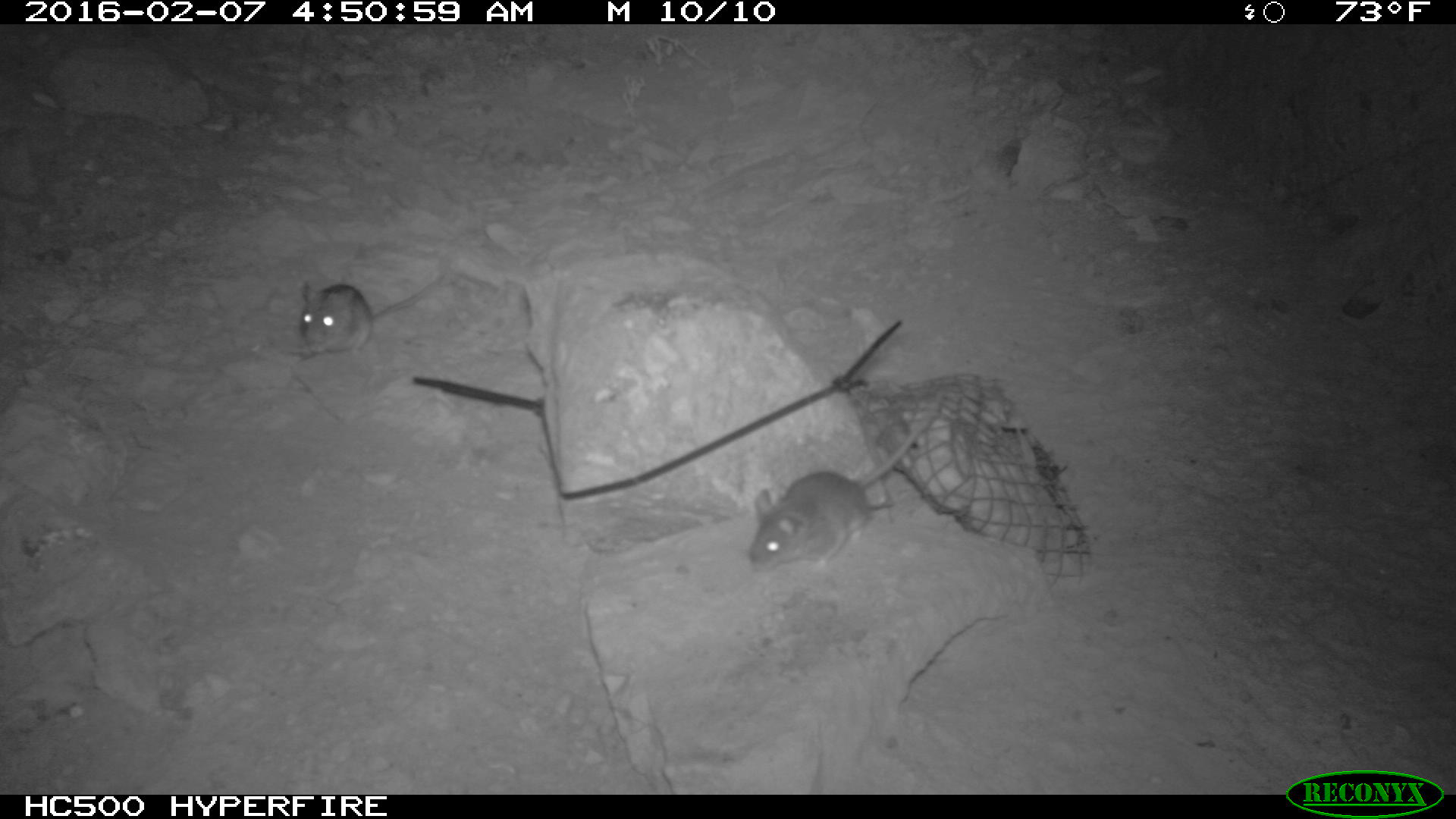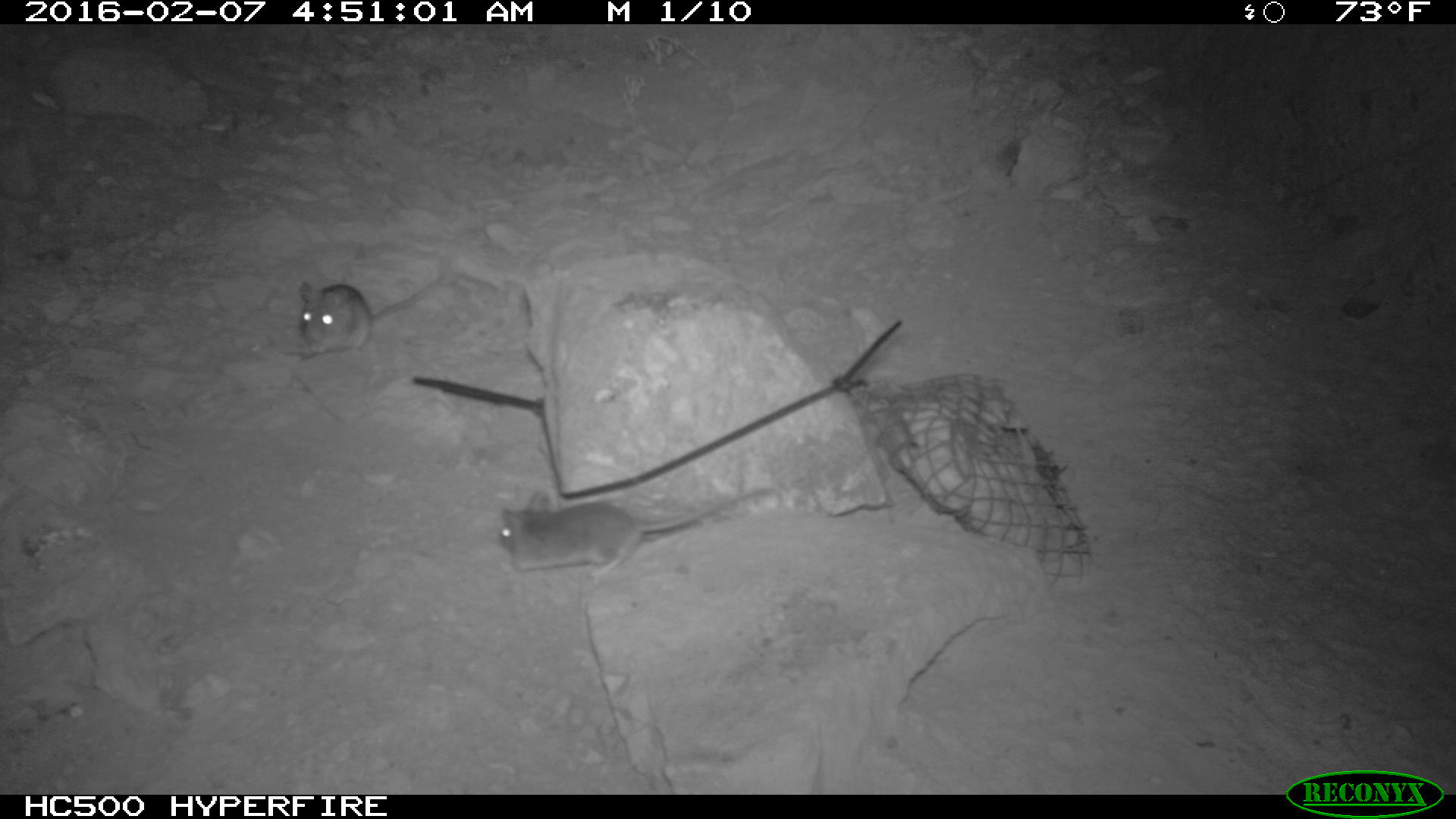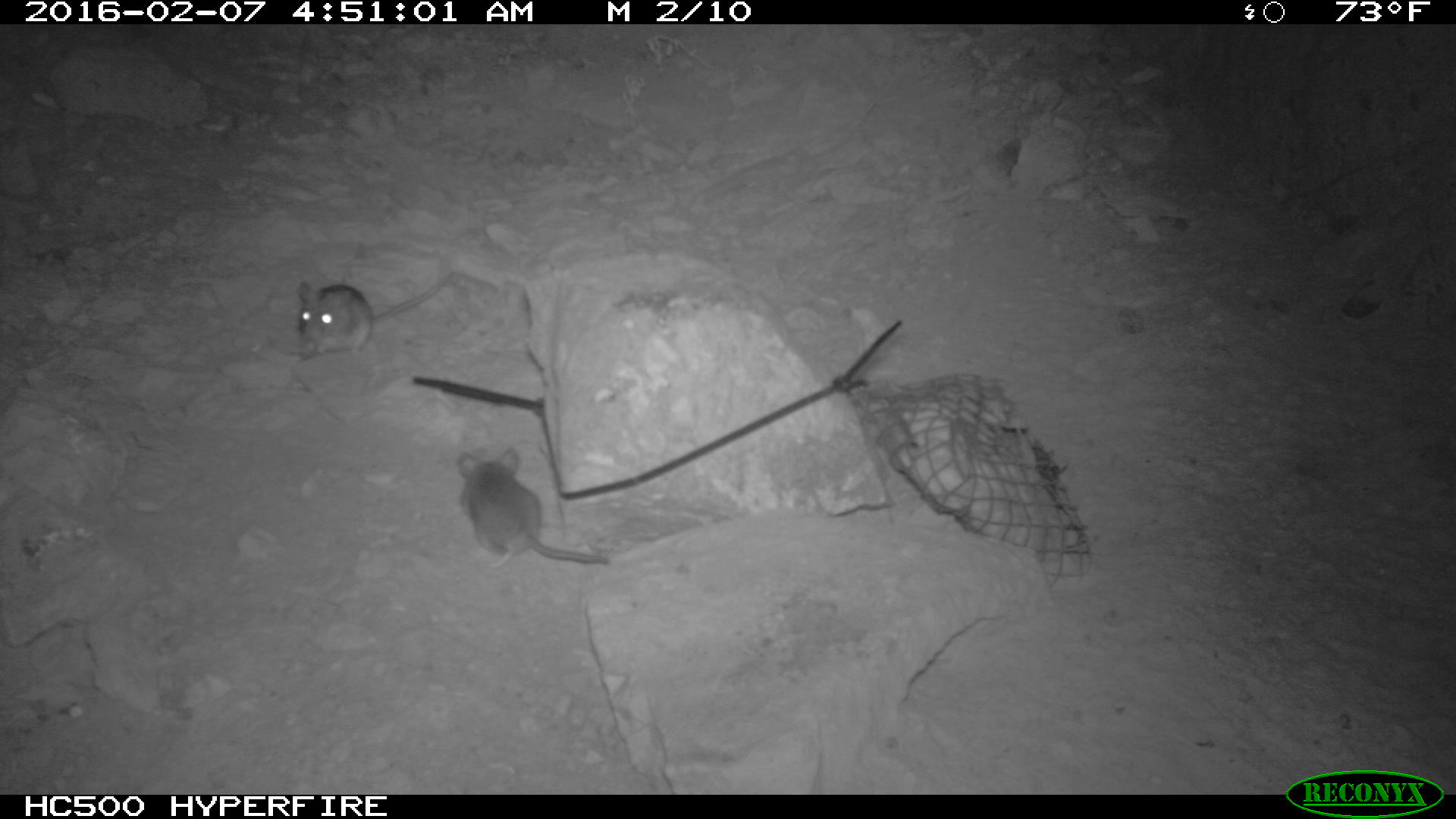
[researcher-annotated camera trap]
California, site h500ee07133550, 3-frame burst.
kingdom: Animalia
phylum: Chordata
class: Mammalia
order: Rodentia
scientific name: Rodentia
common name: rodent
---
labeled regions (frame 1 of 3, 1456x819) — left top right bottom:
rodent: 747 399 945 574; 298 260 455 362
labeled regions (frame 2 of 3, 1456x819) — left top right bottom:
rodent: 494 486 782 577; 290 249 451 362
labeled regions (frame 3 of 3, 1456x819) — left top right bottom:
rodent: 457 447 609 568; 297 272 453 357